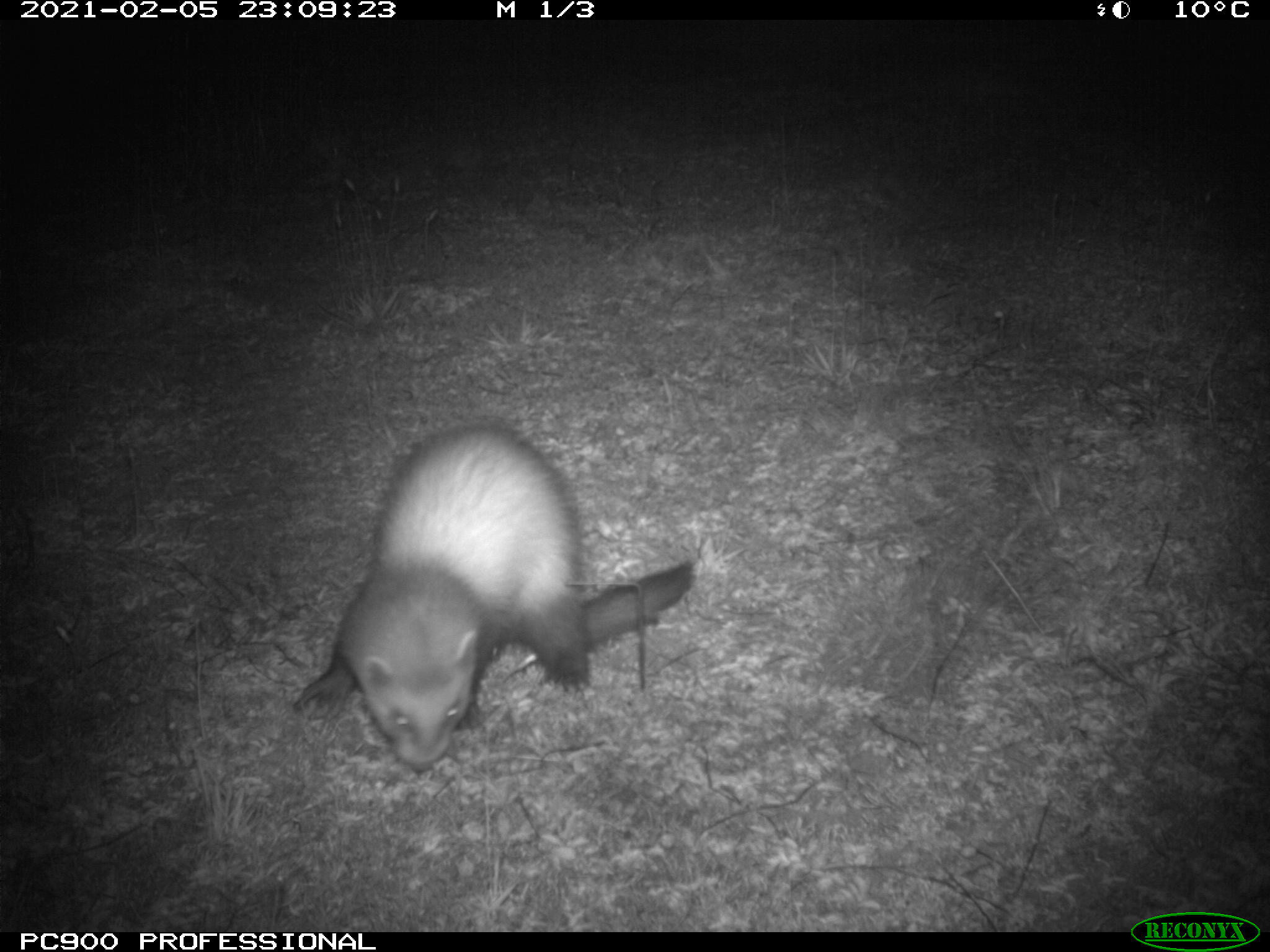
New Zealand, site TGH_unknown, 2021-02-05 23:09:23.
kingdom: Animalia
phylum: Chordata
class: Mammalia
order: Carnivora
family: Mustelidae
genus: Mustela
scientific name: Mustela furo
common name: ferret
Ferret (Mustela furo).